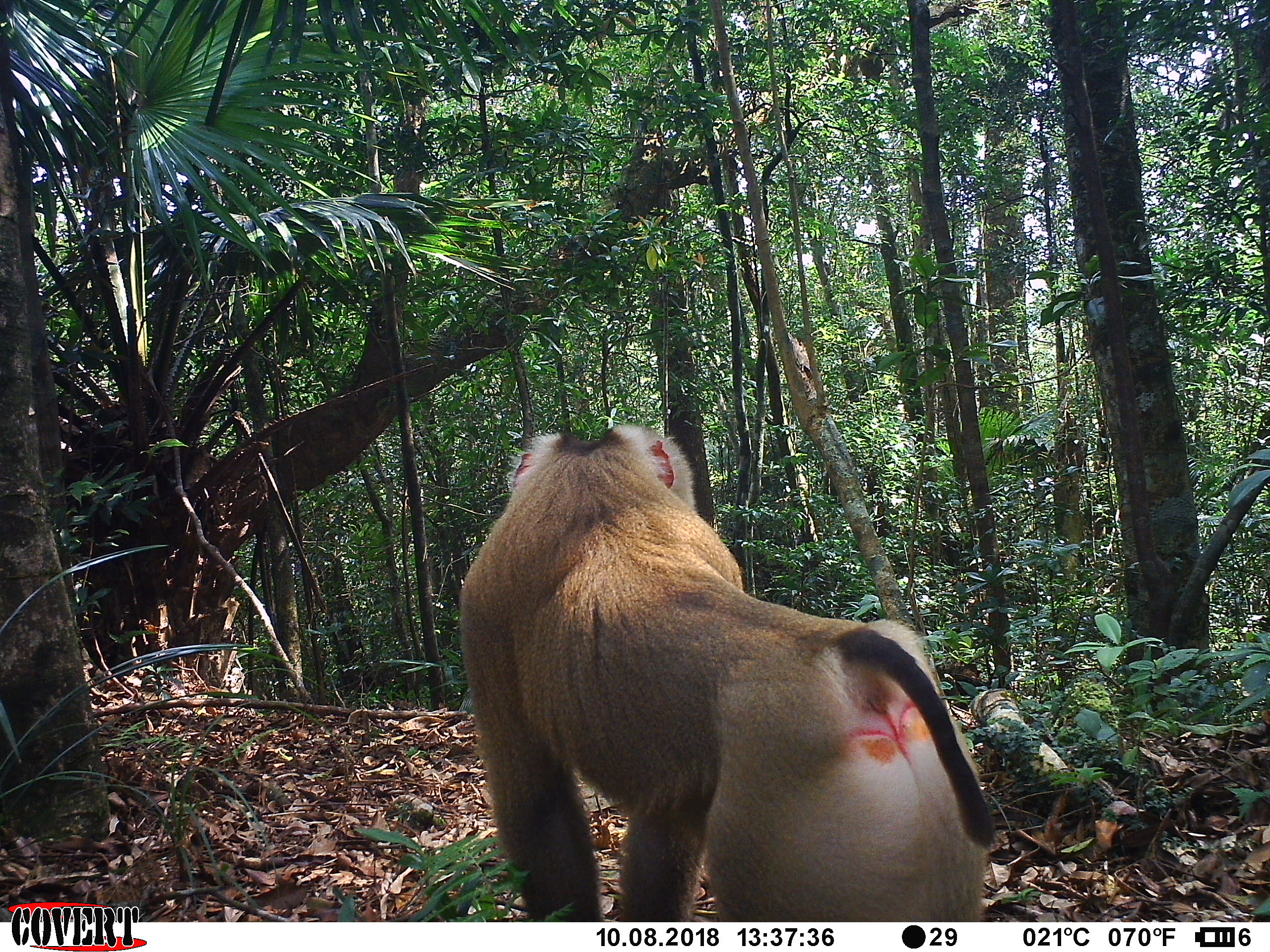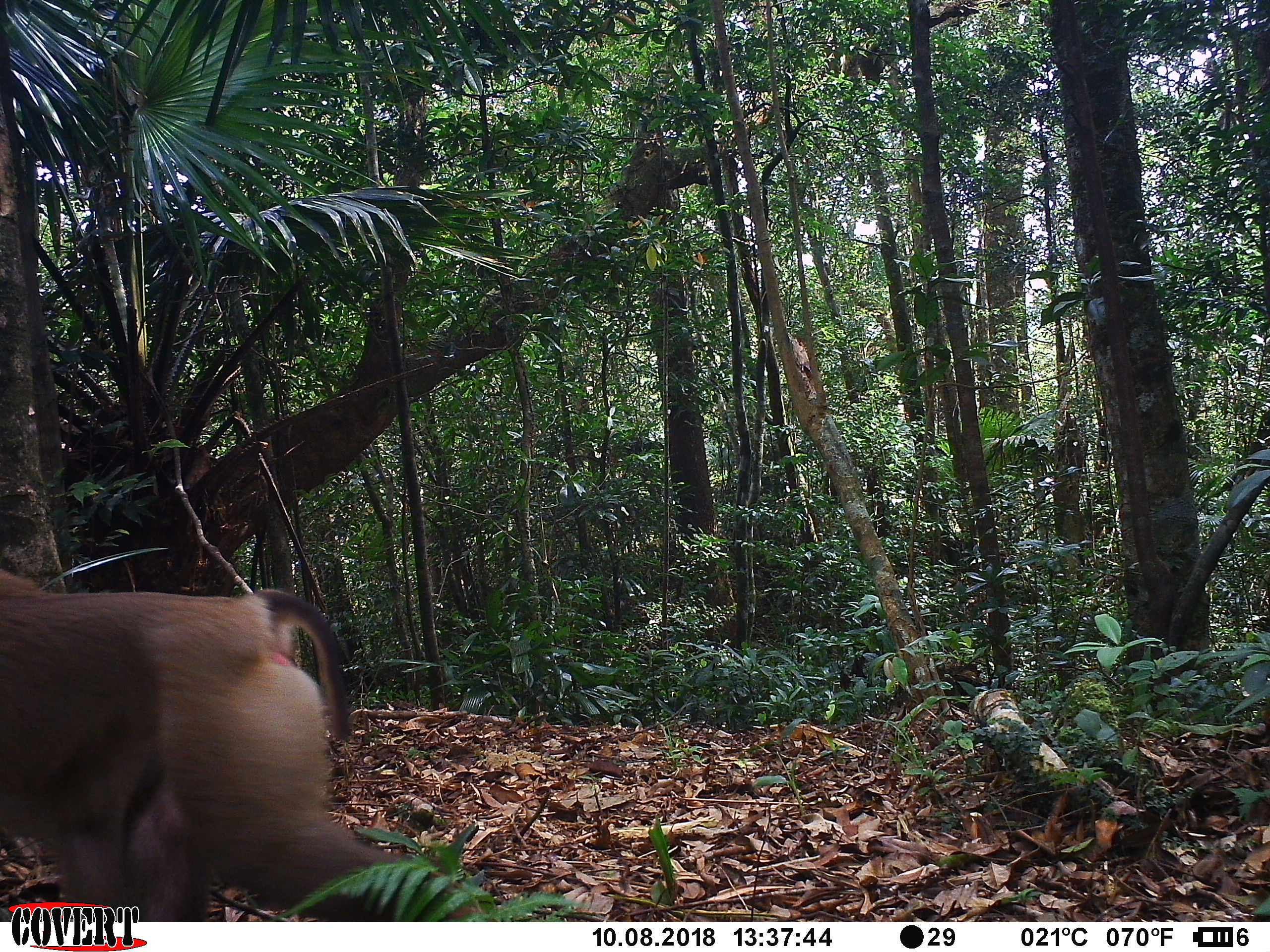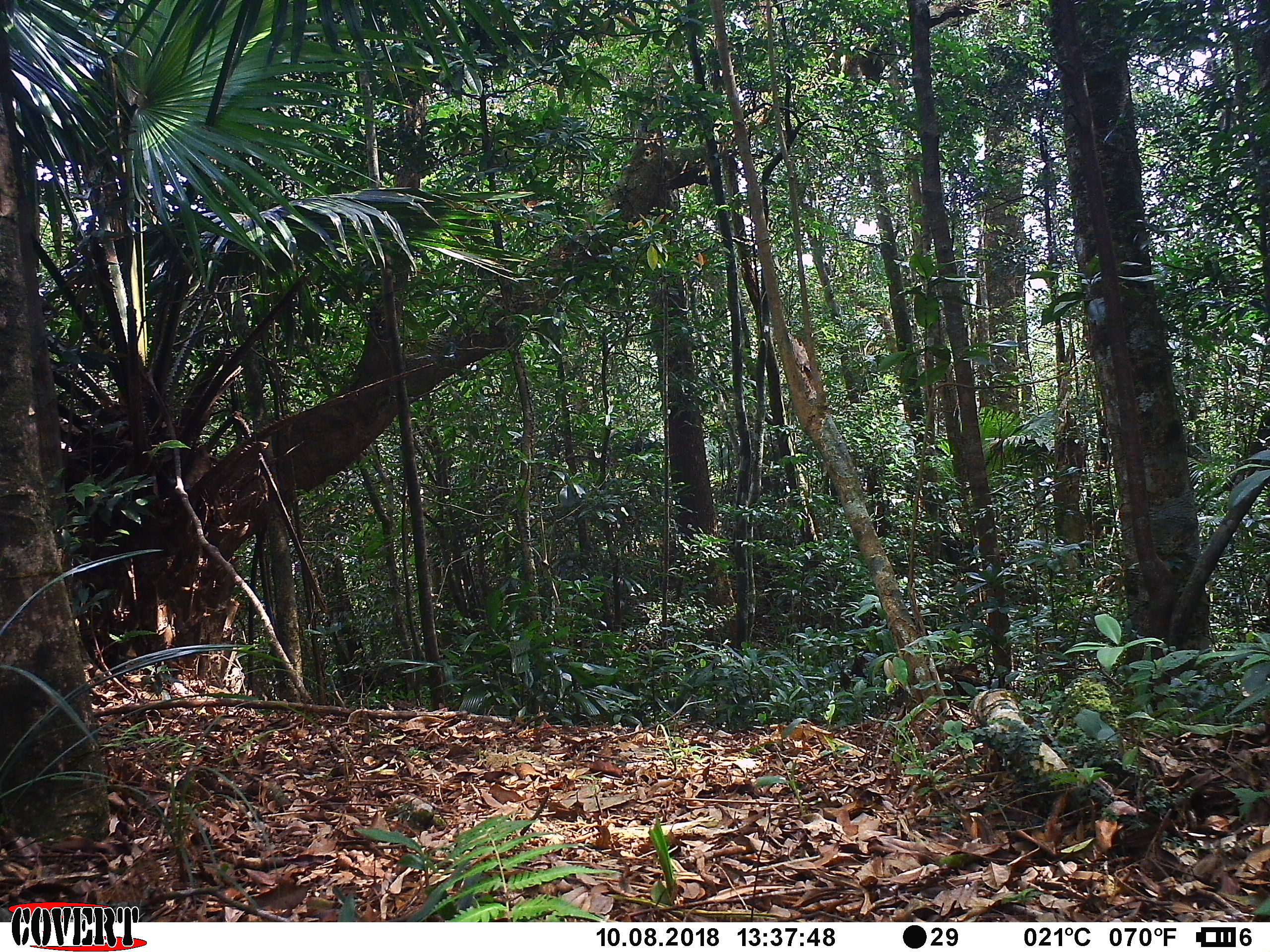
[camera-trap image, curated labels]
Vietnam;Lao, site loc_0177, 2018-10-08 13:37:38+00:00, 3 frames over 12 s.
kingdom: Animalia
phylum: Chordata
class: Mammalia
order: Primates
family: Cercopithecidae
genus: Macaca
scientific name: Macaca nemestrina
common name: pig-tailed macaque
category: pig tailed macaque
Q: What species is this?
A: Pig tailed macaque (pig-tailed macaque) (Macaca nemestrina).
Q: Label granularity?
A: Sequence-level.